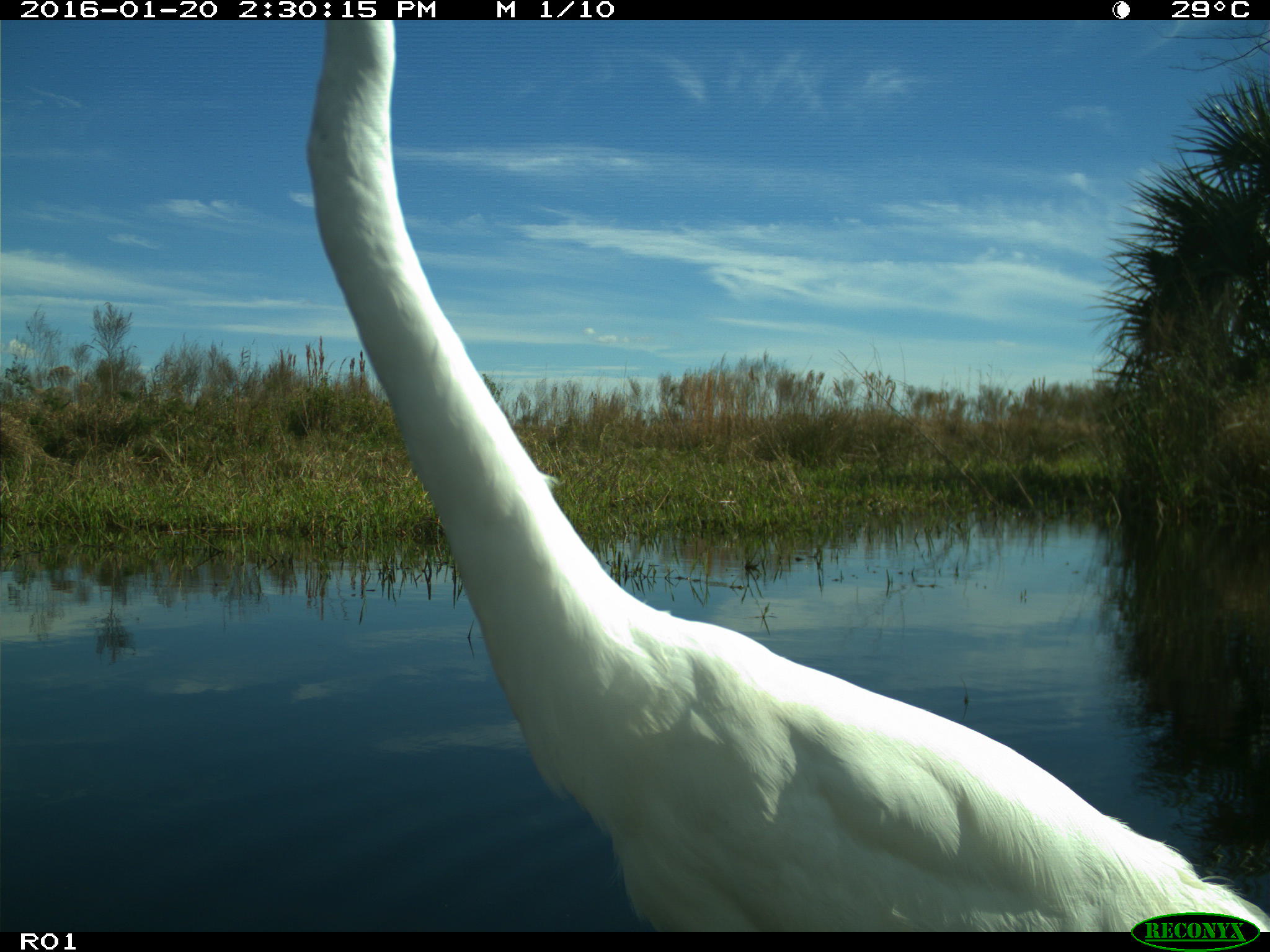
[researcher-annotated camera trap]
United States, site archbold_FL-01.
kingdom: Animalia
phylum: Chordata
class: Aves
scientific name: Aves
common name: birds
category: unidentified bird